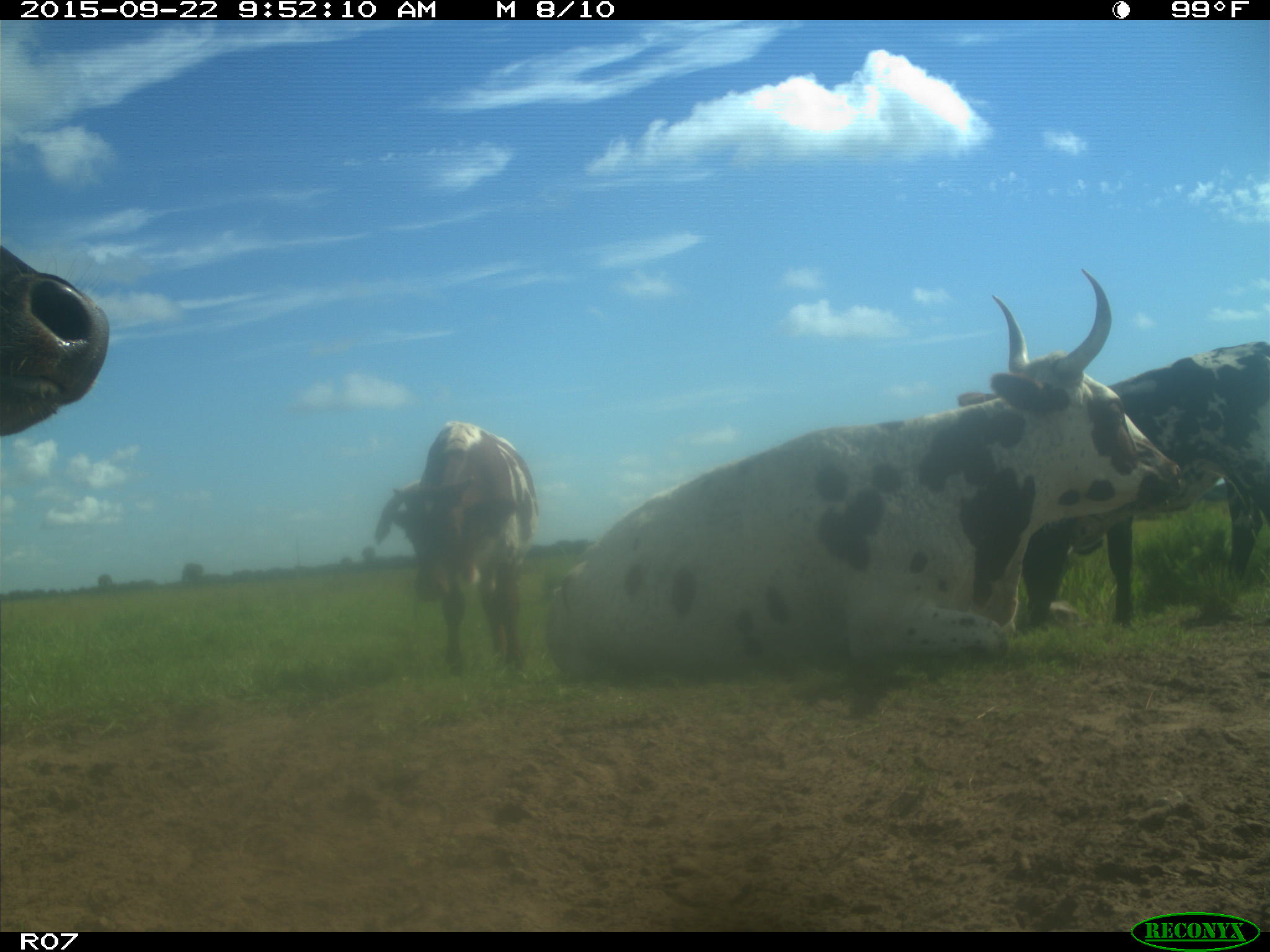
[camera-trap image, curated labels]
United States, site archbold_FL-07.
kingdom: Animalia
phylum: Chordata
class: Mammalia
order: Artiodactyla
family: Bovidae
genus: Bos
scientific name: Bos taurus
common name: domestic cow